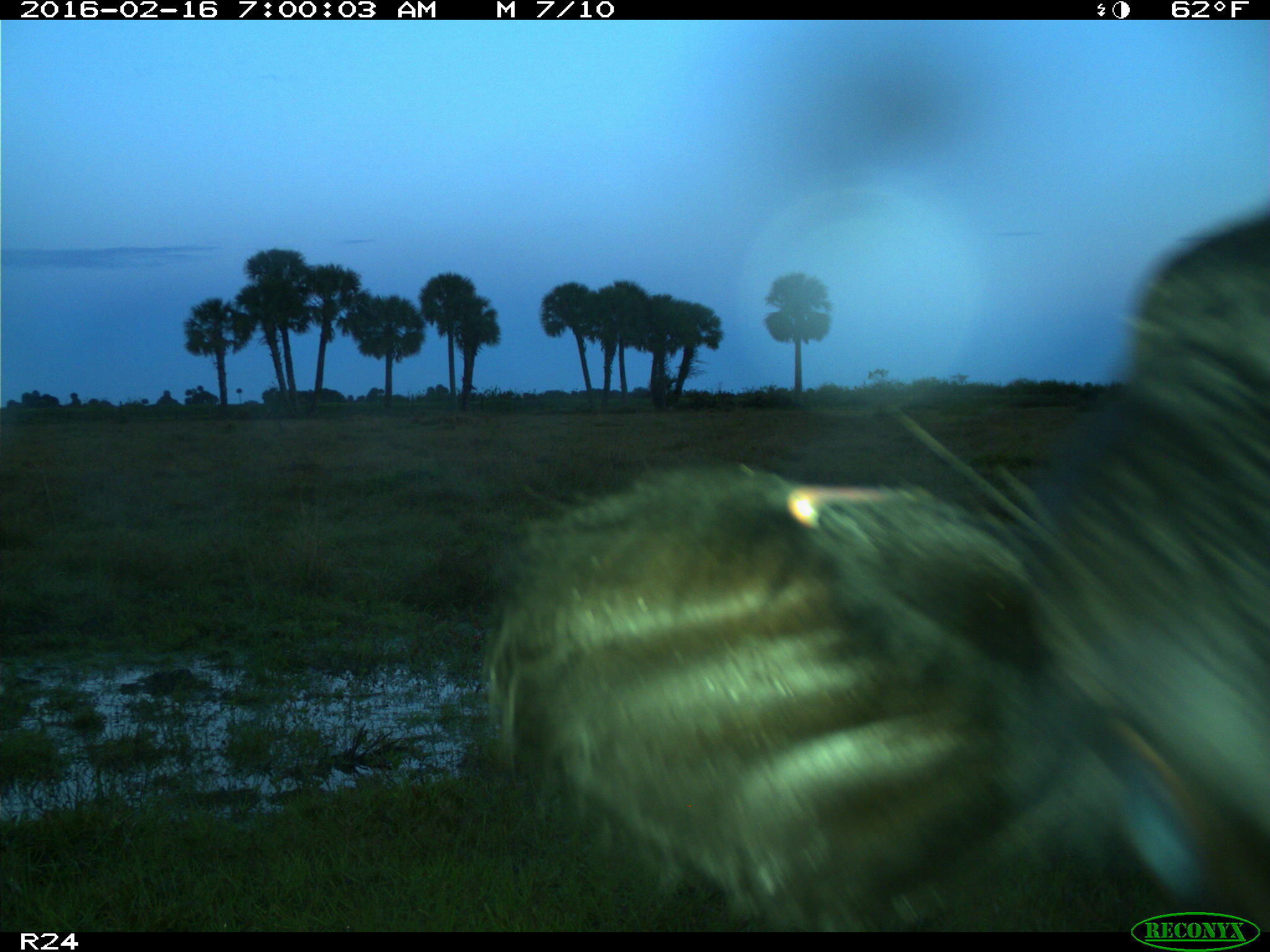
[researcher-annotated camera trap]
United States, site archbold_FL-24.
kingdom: Animalia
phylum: Chordata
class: Mammalia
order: Artiodactyla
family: Bovidae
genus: Bos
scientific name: Bos taurus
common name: domestic cow